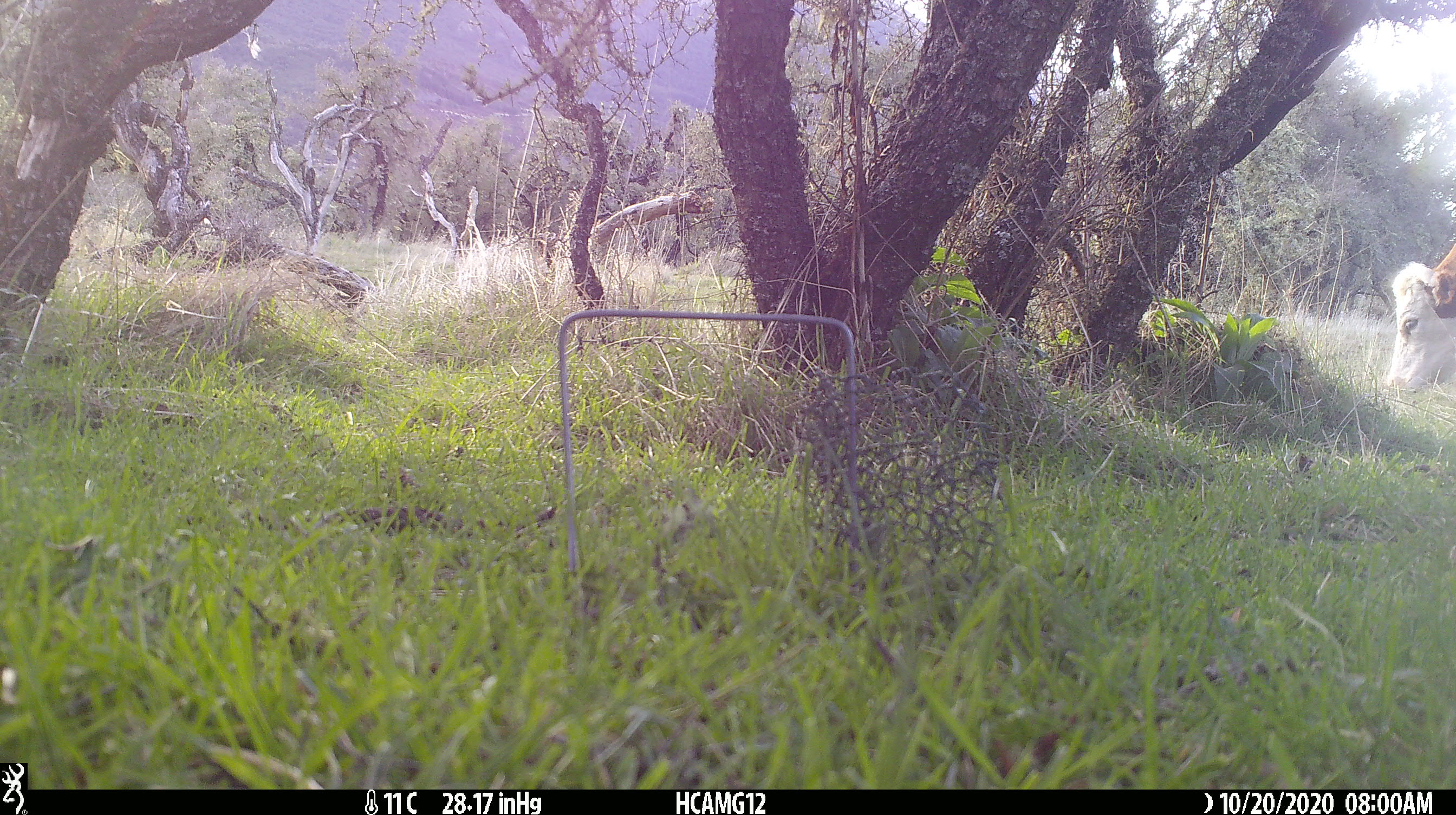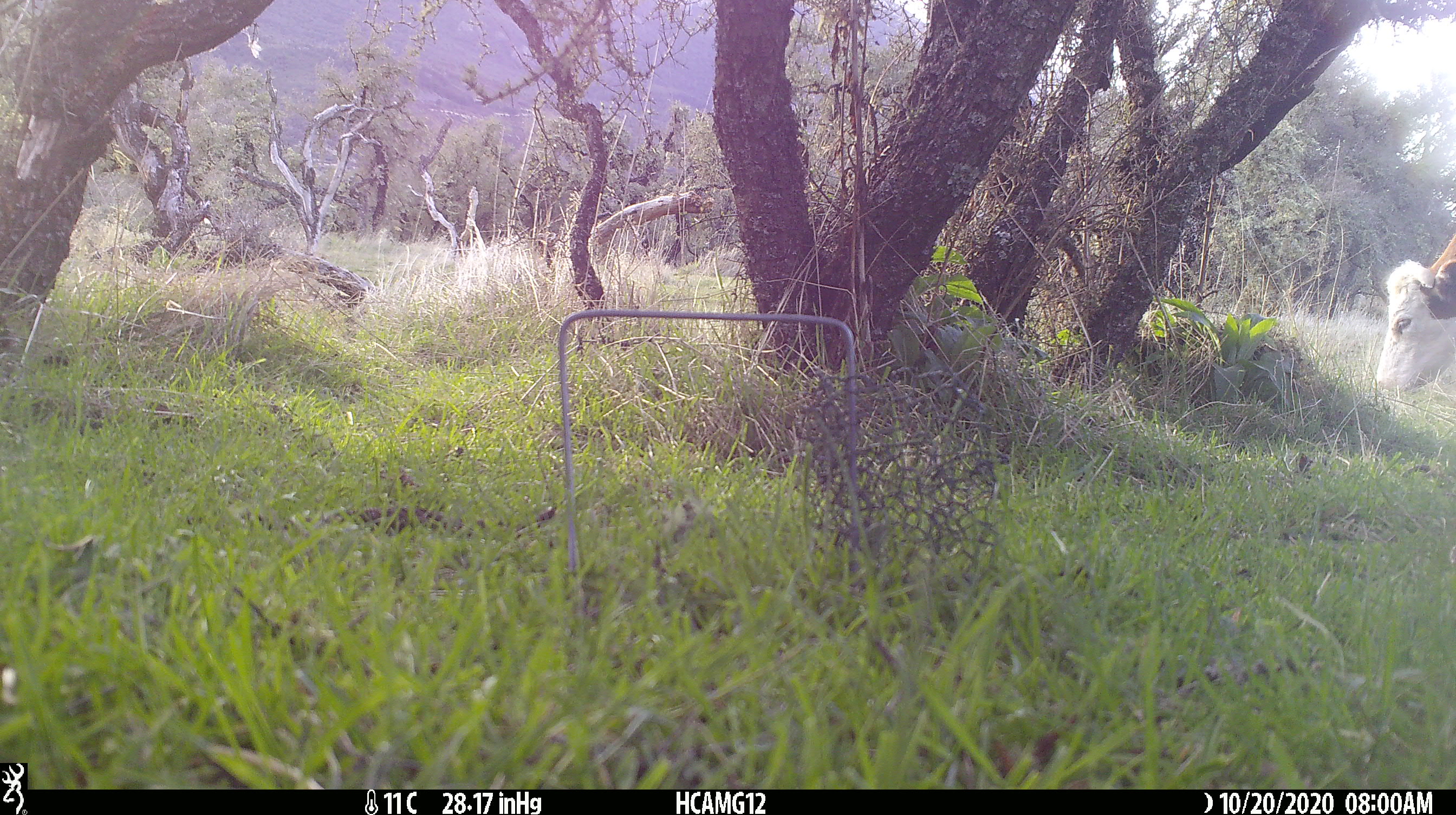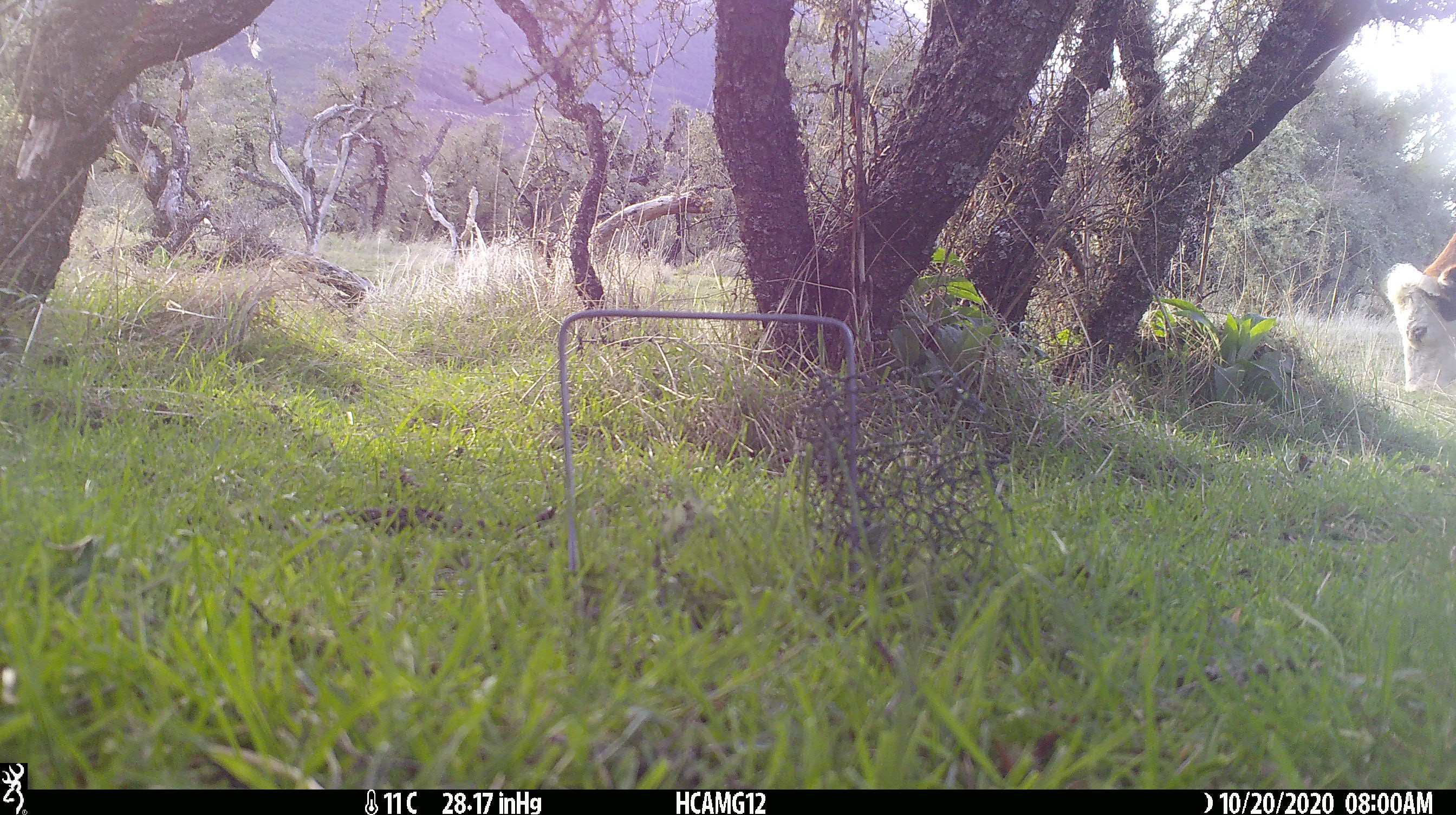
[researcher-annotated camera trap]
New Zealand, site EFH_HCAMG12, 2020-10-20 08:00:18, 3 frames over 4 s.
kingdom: Animalia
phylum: Chordata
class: Mammalia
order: Artiodactyla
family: Bovidae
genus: Bos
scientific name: Bos taurus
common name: domestic cow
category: cow